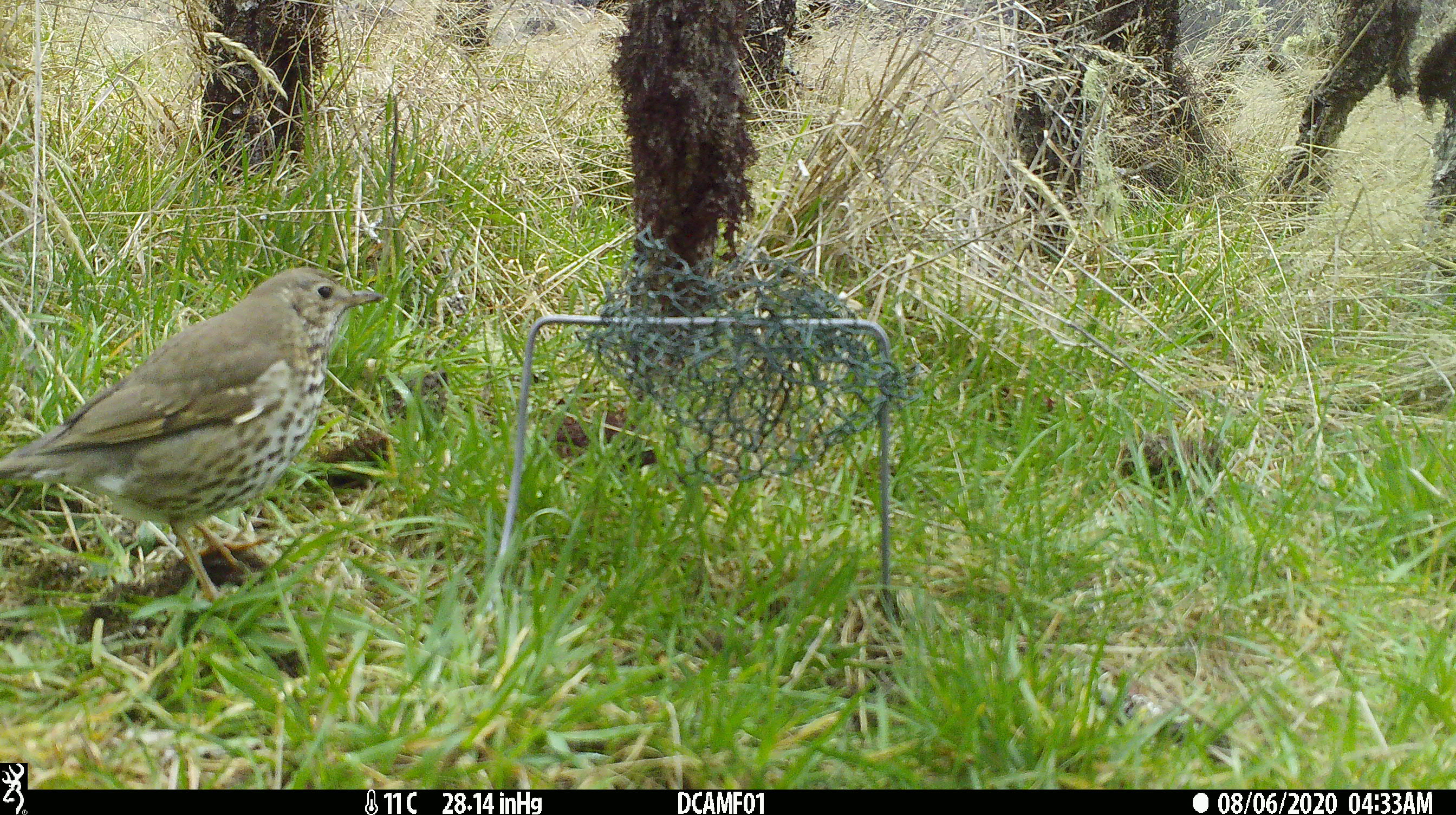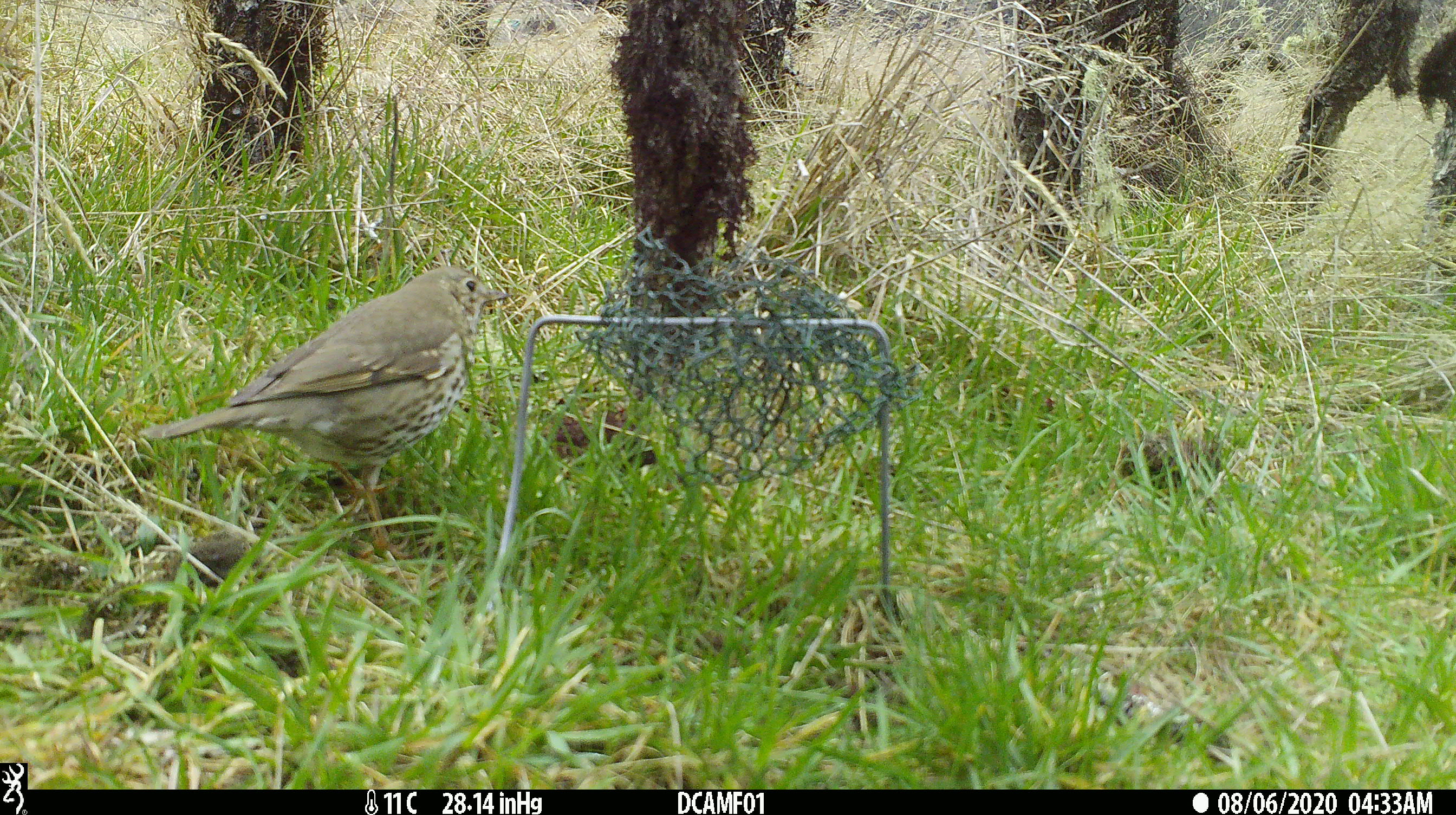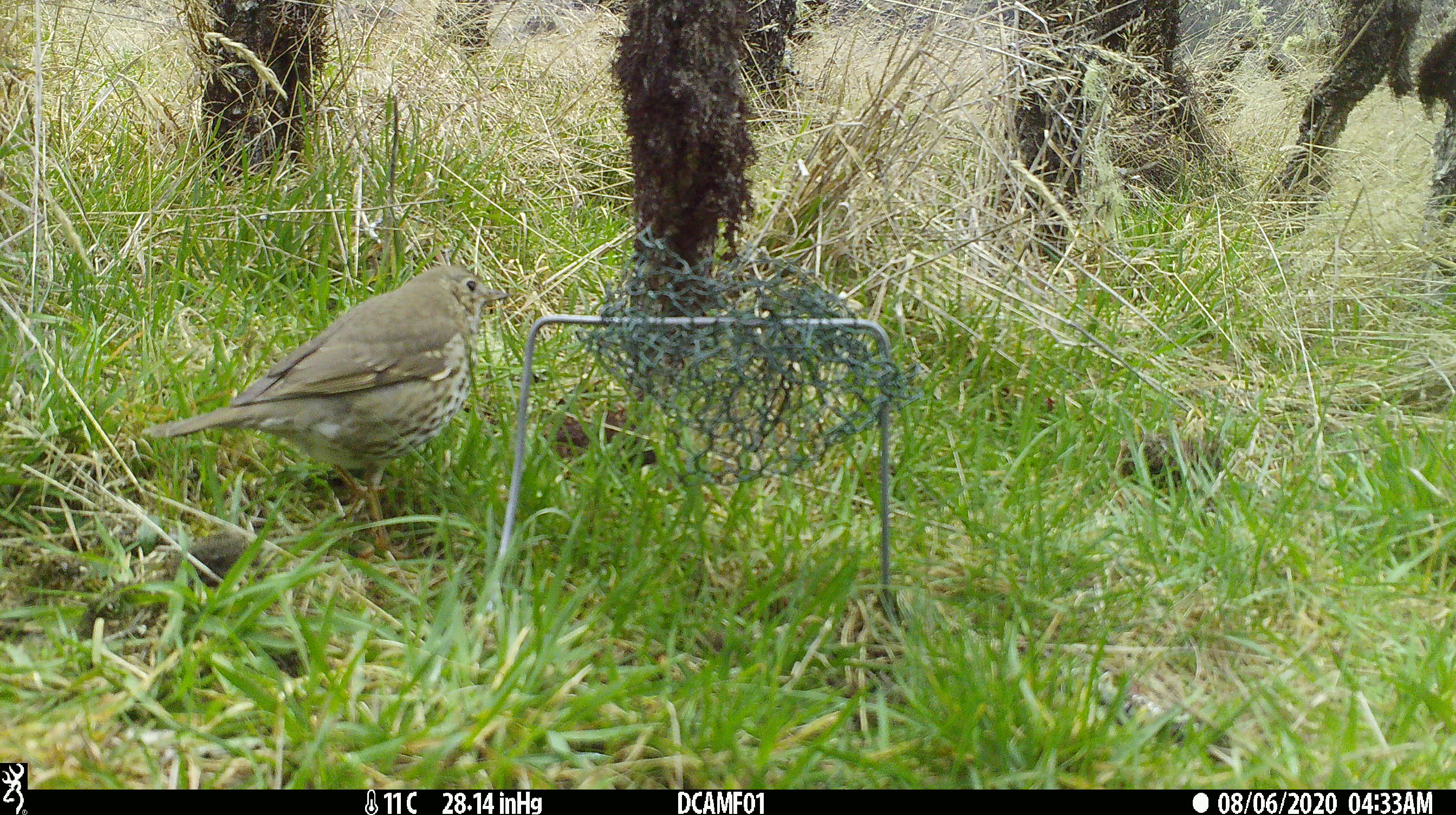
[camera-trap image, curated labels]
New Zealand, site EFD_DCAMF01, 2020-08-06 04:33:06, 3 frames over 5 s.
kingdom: Animalia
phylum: Chordata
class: Aves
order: Passeriformes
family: Turdidae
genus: Turdus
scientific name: Turdus philomelos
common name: song thrush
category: thrush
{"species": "thrush (song thrush) (Turdus philomelos)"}